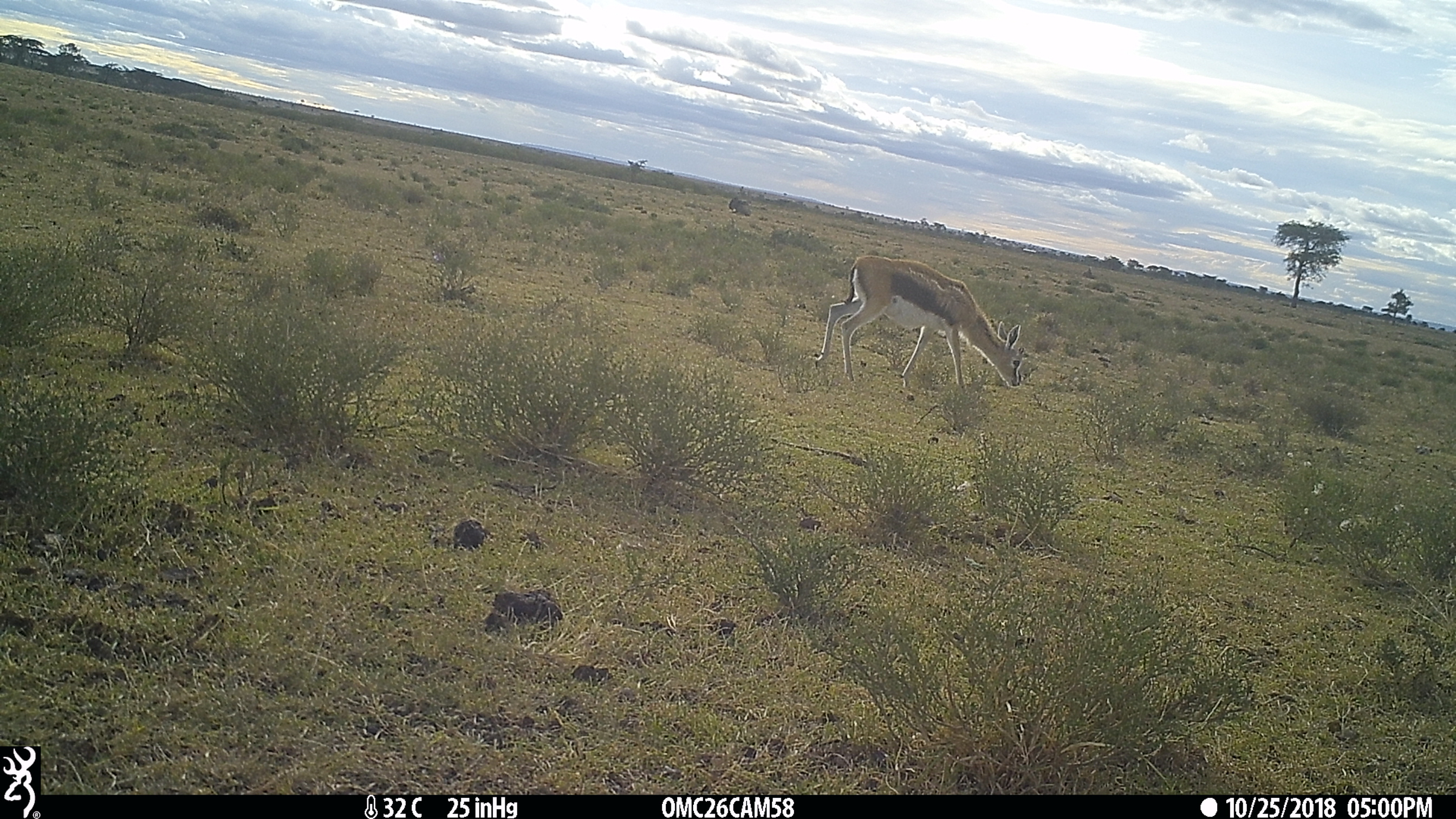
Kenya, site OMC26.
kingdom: Animalia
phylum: Chordata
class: Mammalia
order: Artiodactyla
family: Bovidae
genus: Eudorcas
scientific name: Eudorcas thomsonii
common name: thomon's gazelle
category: gazelle thomsons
Gazelle thomsons (thomon's gazelle) (Eudorcas thomsonii).